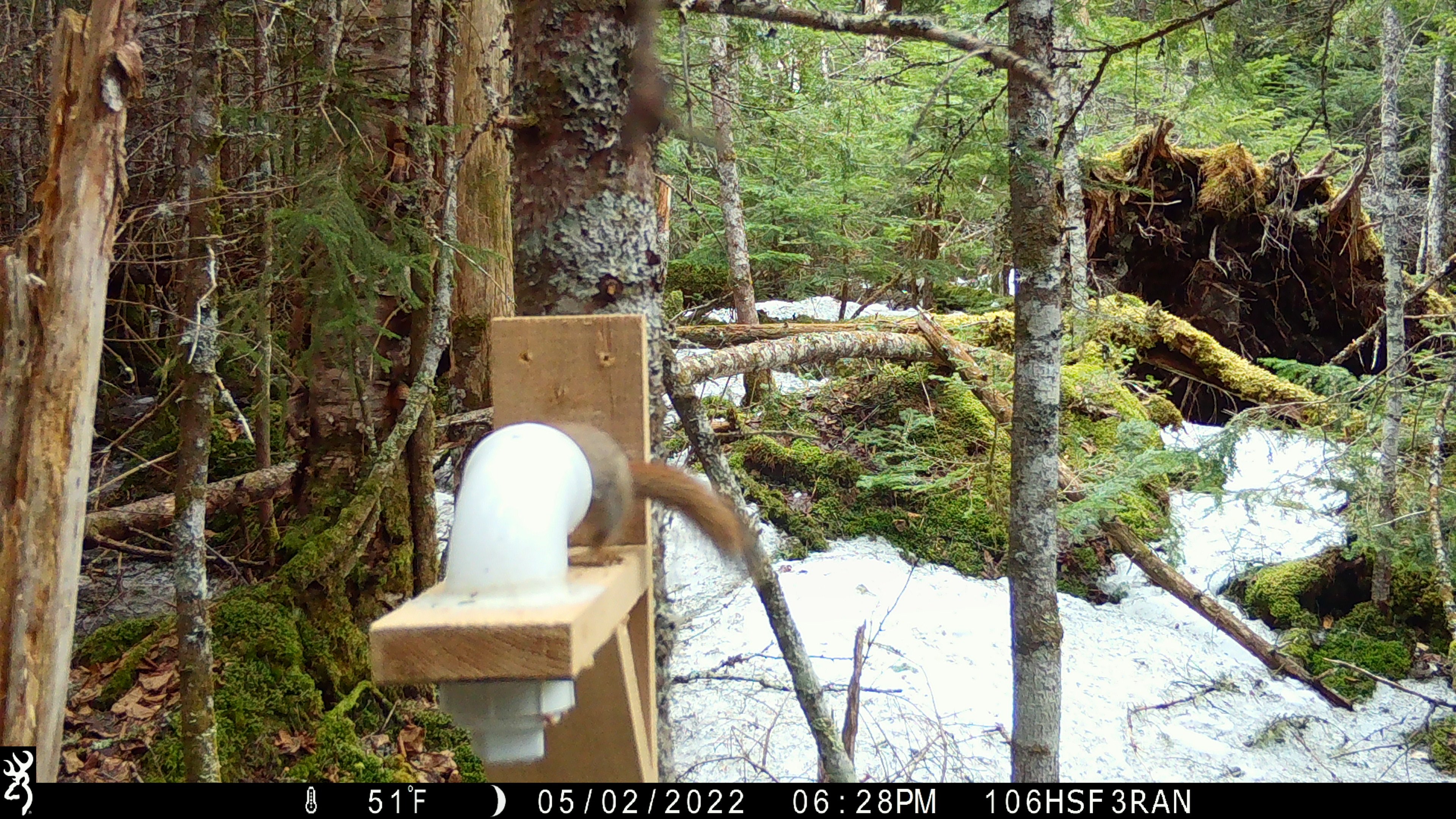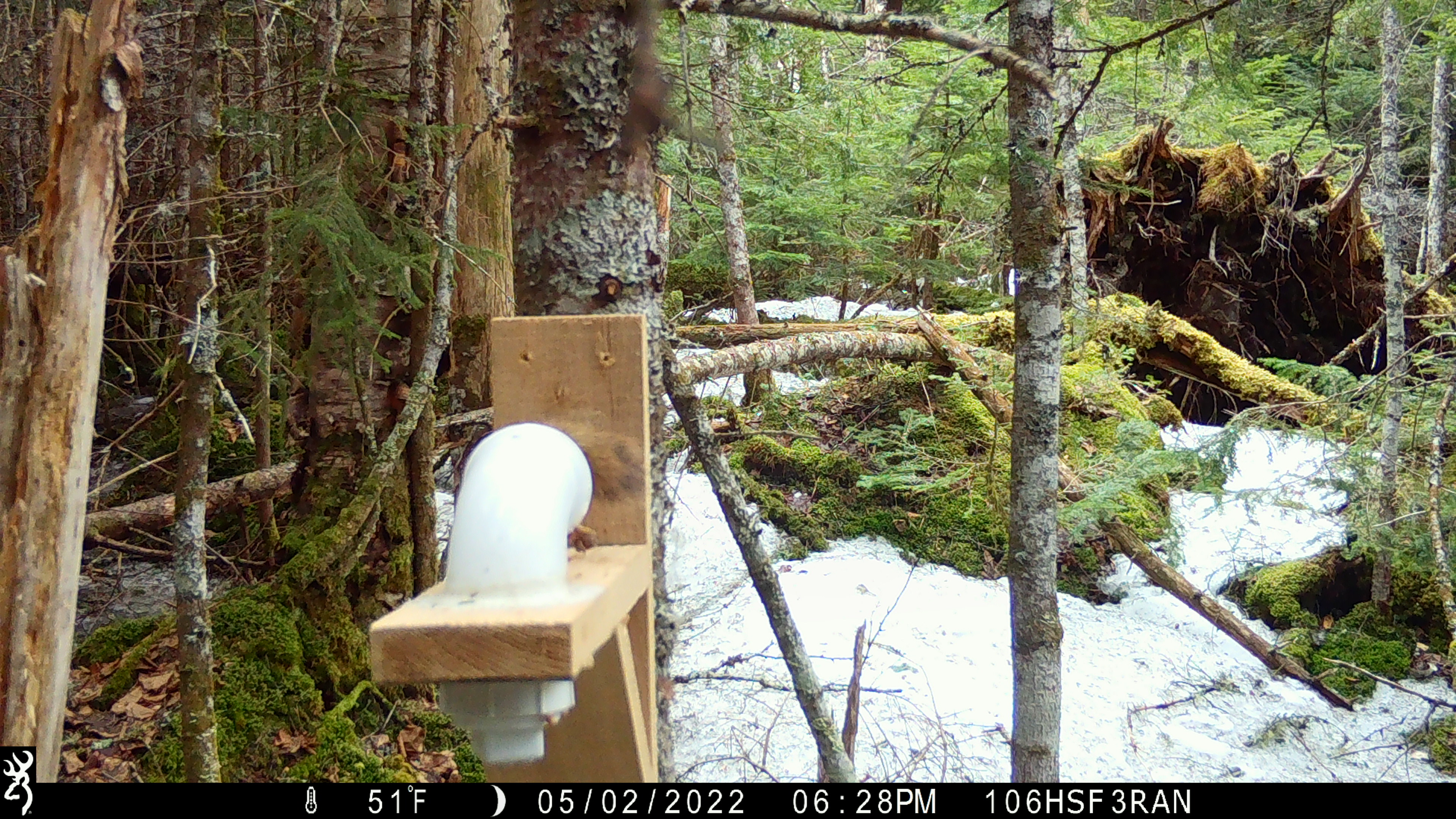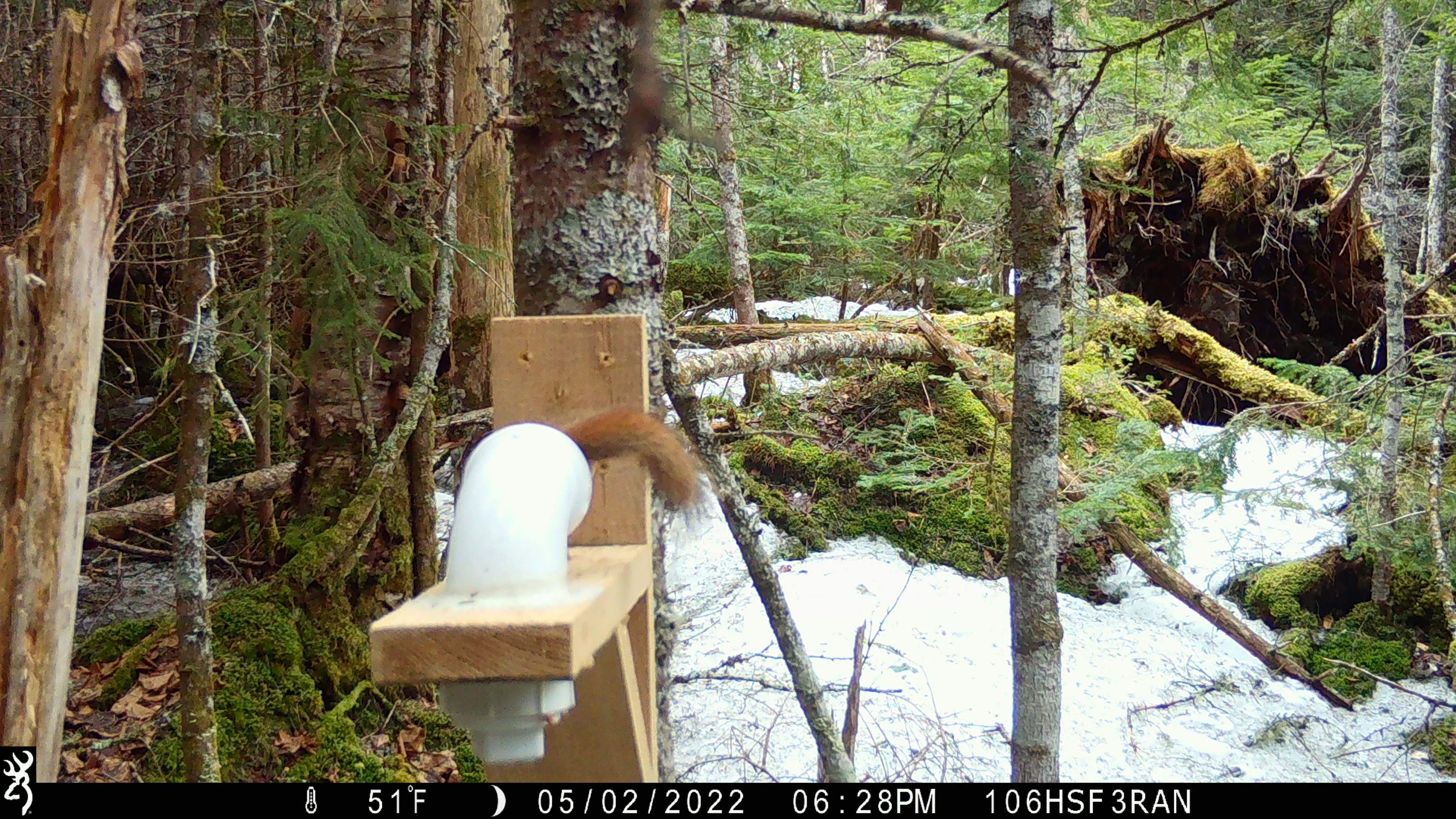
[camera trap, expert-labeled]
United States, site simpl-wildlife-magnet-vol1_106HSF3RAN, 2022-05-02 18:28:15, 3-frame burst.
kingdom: Animalia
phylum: Chordata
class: Mammalia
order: Rodentia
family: Sciuridae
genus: Tamiasciurus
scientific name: Tamiasciurus hudsonicus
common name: red squirrel